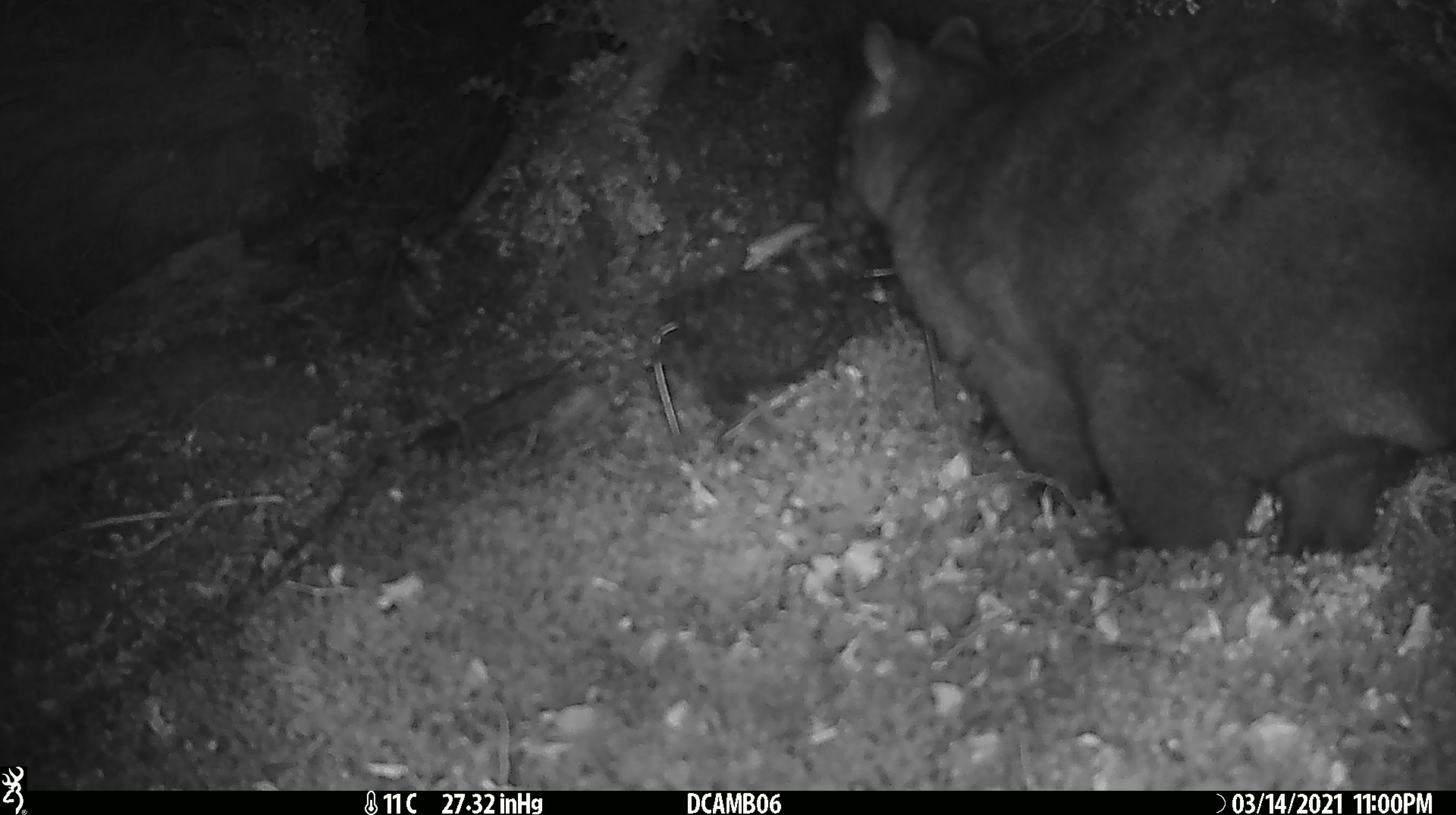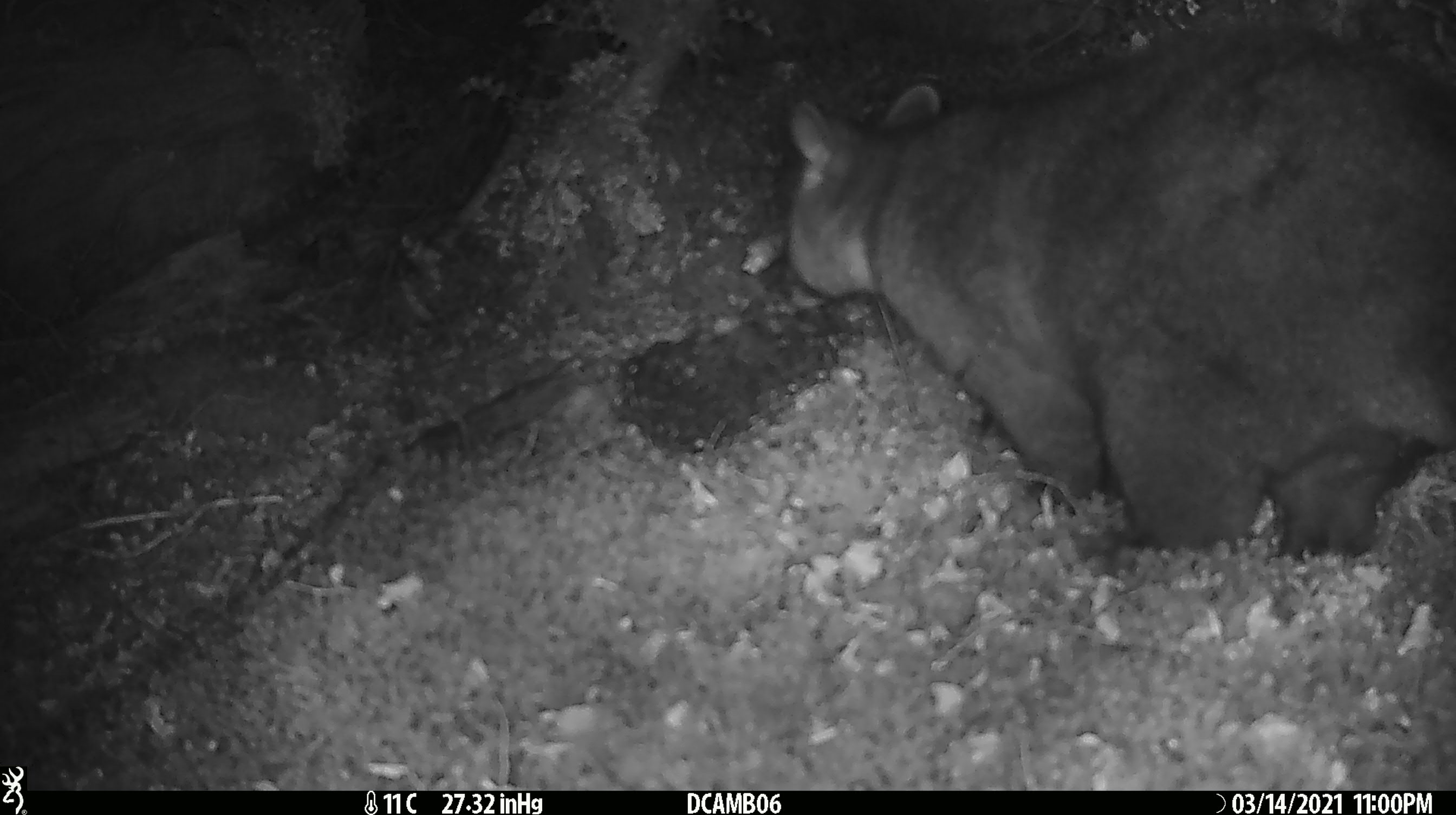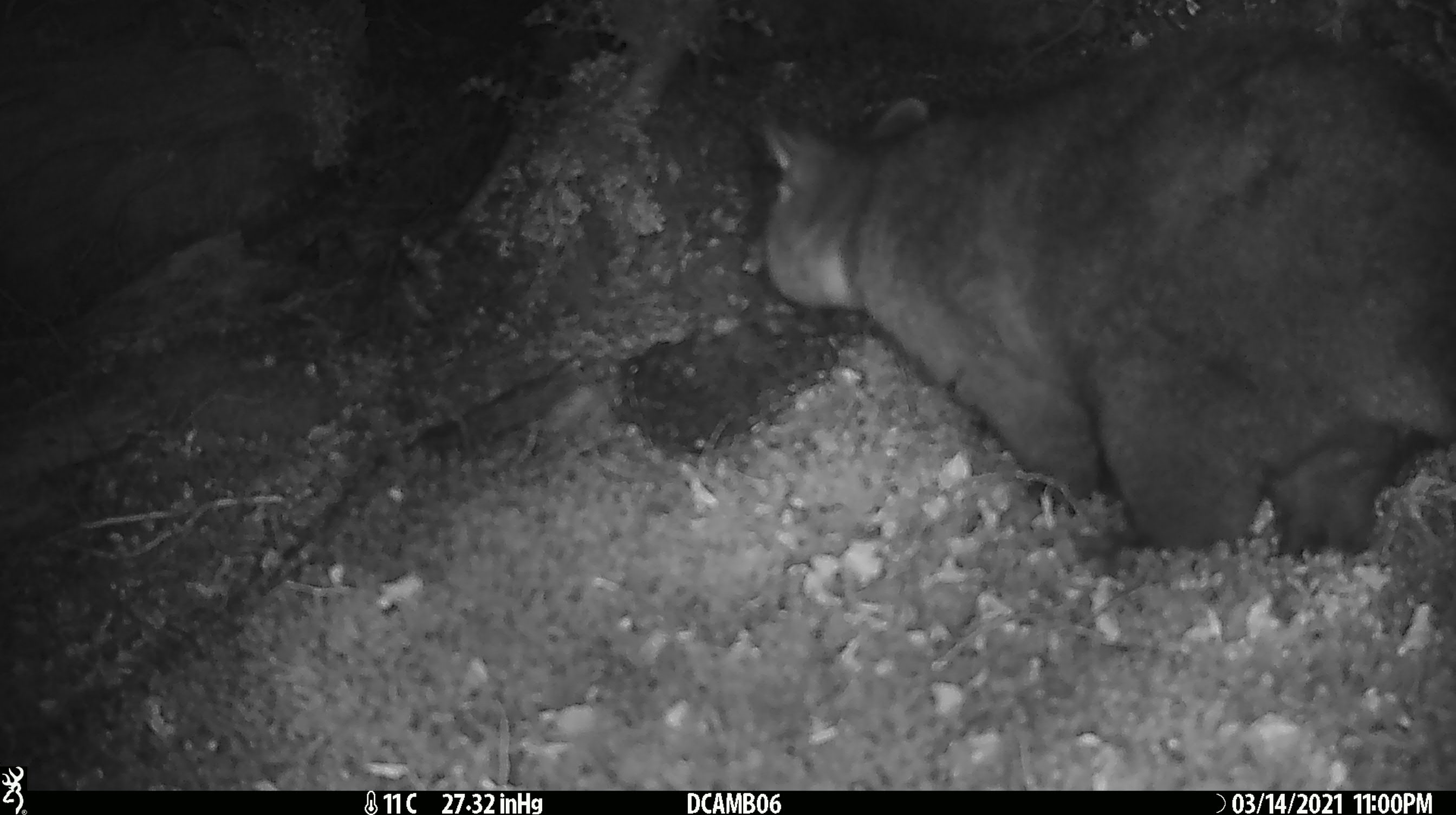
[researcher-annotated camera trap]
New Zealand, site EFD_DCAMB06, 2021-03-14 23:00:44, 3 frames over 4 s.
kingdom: Animalia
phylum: Chordata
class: Mammalia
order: Diprotodontia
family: Phalangeridae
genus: Trichosurus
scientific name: Trichosurus vulpecula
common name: common brushtail possum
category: possum